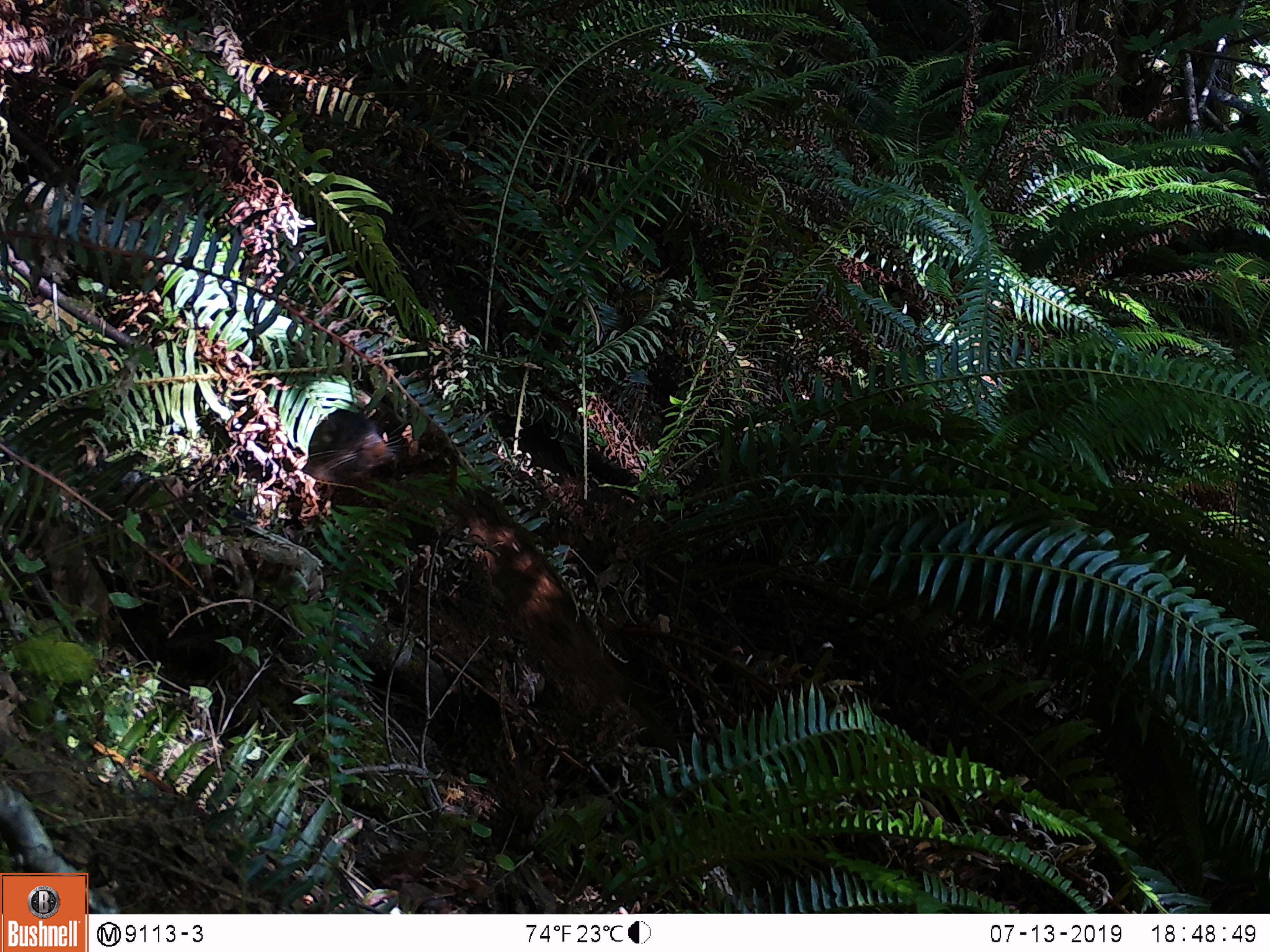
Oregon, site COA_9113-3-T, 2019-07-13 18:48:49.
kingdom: Animalia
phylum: Chordata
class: Mammalia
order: Rodentia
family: Aplodontiidae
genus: Aplodontia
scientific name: Aplodontia rufa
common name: mountain beaver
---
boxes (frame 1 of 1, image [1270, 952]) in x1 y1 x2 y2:
mountain beaver: 305 413 405 499